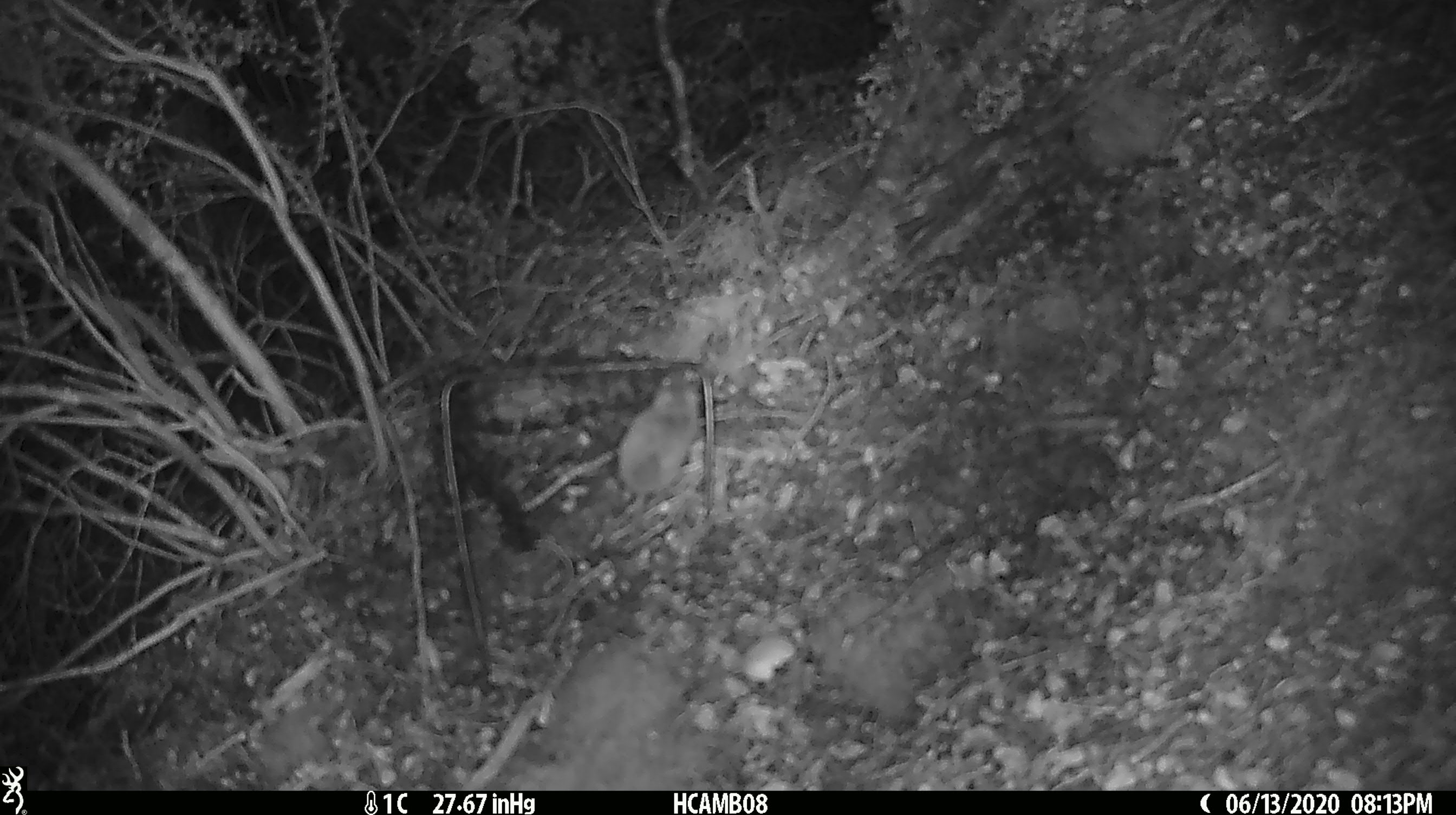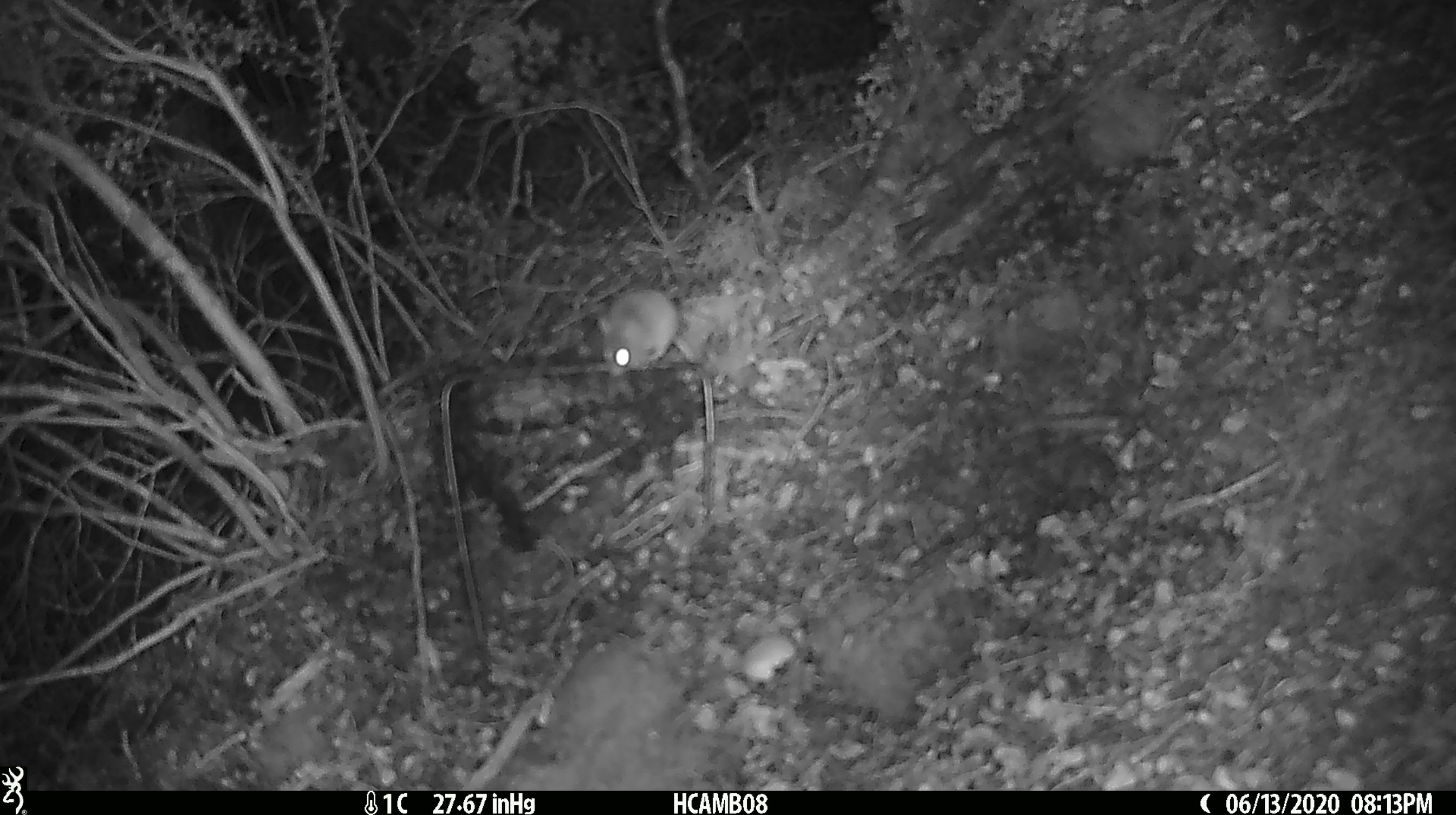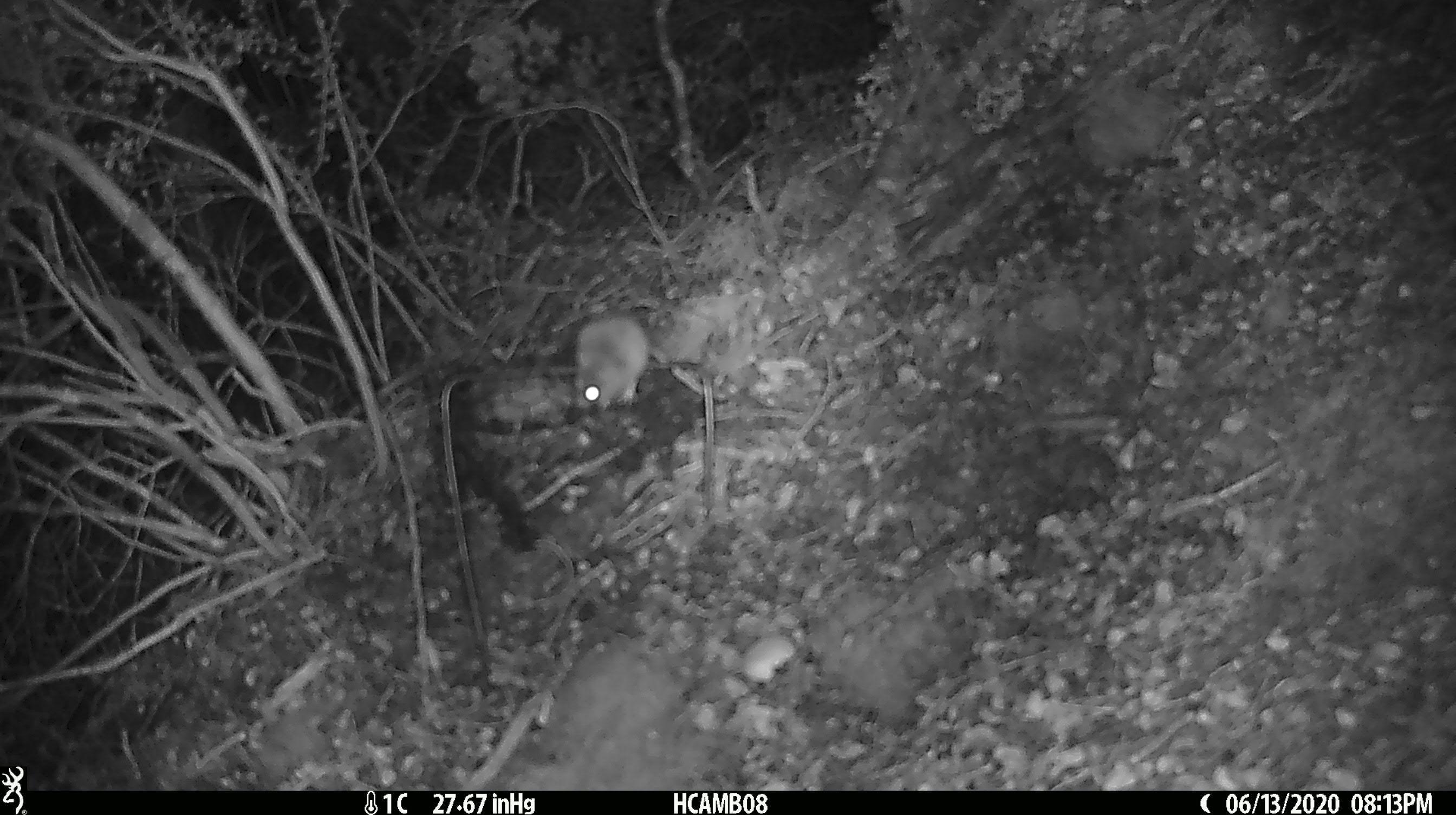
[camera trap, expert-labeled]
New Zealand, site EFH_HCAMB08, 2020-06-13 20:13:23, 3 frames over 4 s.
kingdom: Animalia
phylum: Chordata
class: Mammalia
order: Rodentia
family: Muridae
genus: Mus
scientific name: Mus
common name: mouse